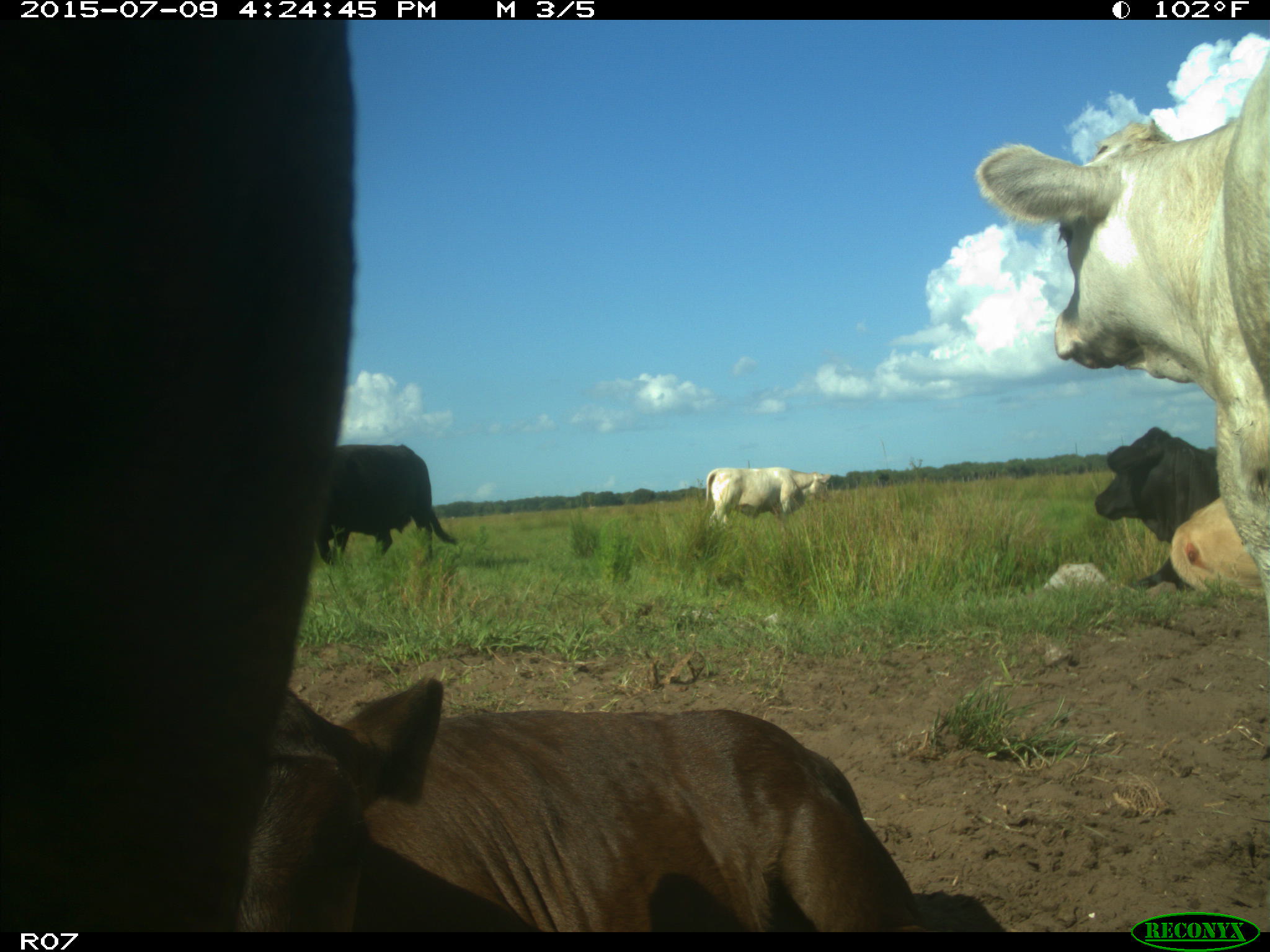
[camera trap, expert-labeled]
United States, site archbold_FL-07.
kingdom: Animalia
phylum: Chordata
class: Mammalia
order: Artiodactyla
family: Bovidae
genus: Bos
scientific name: Bos taurus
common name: domestic cow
Bos taurus (domestic cow).